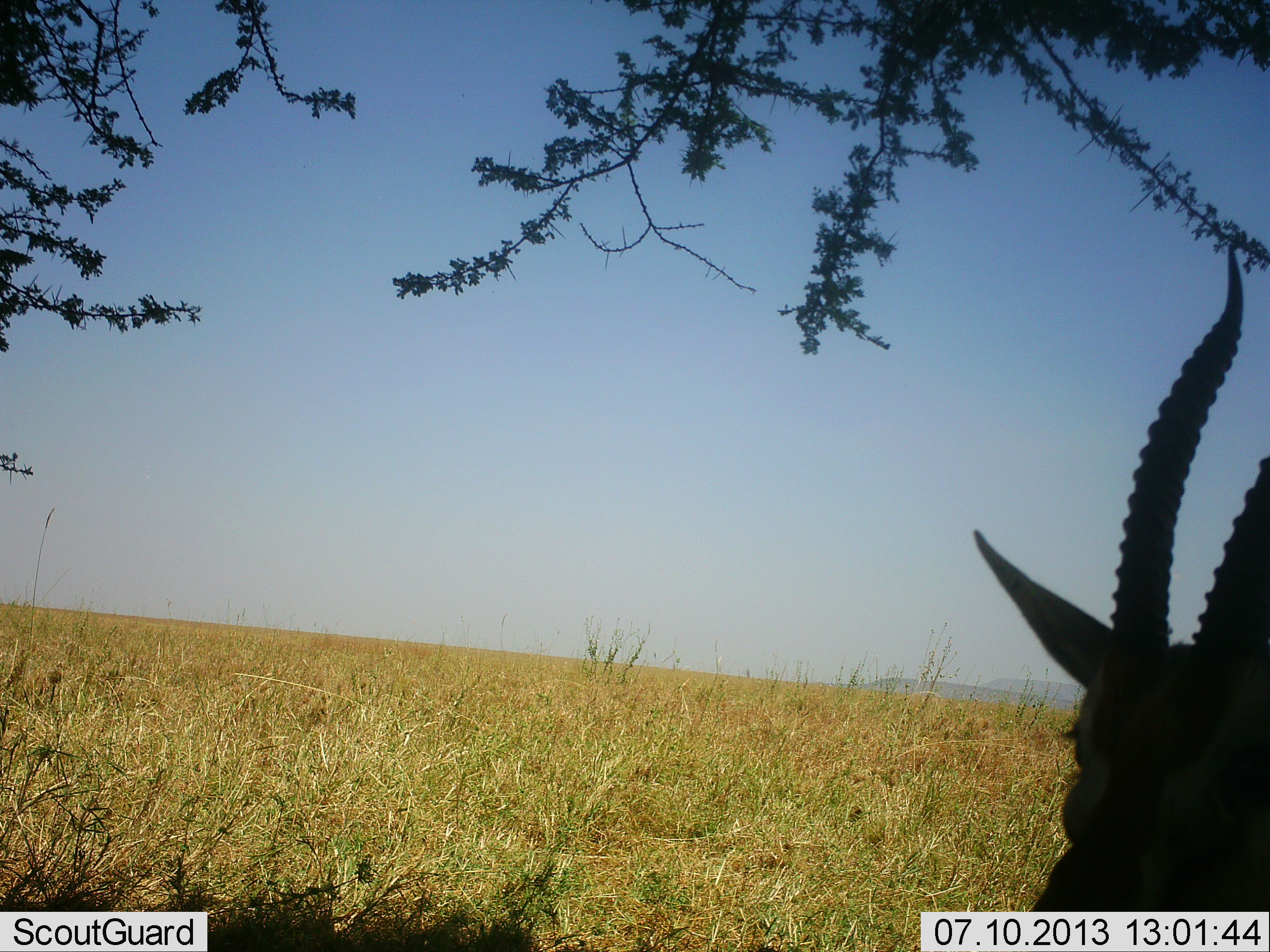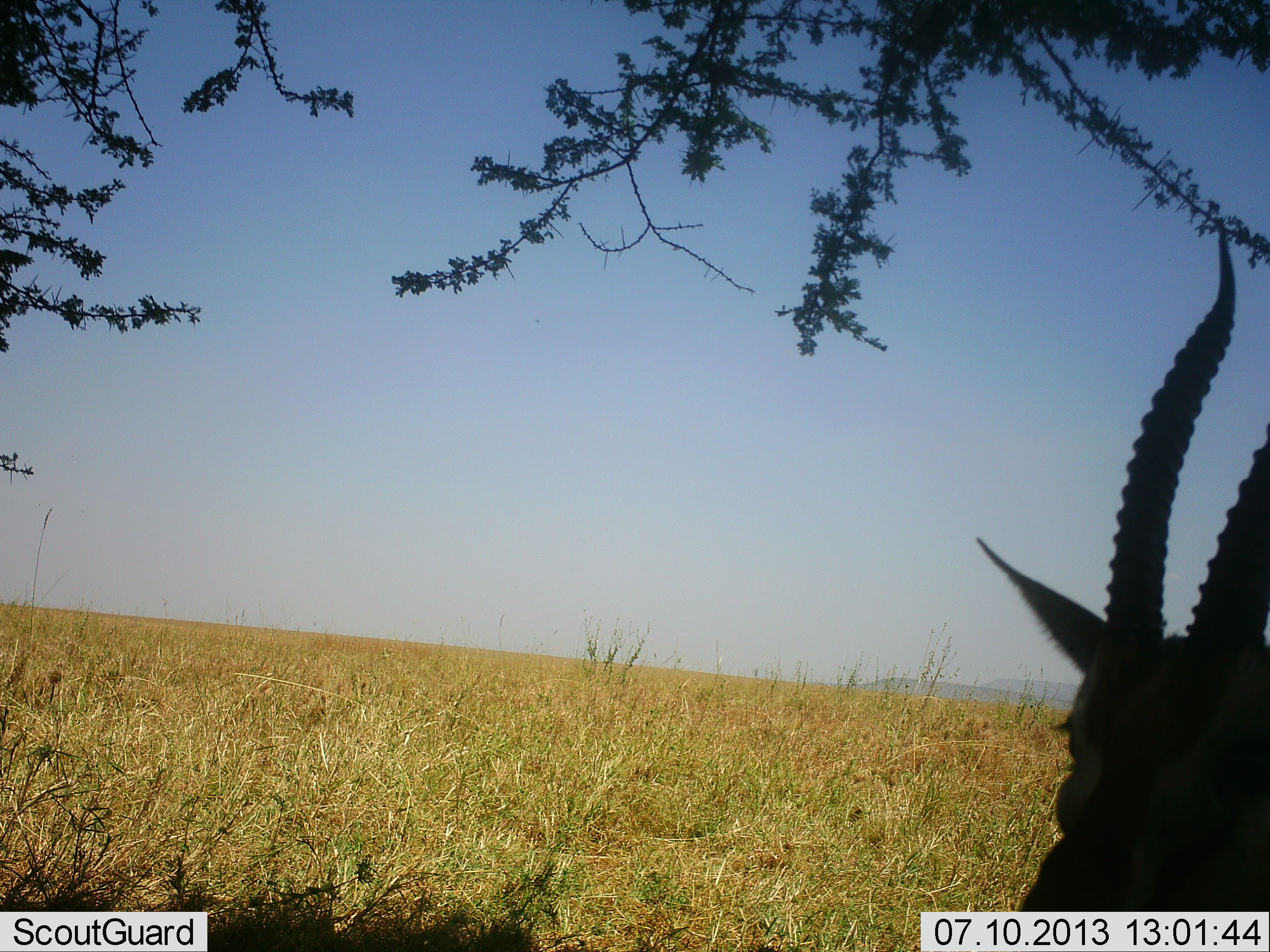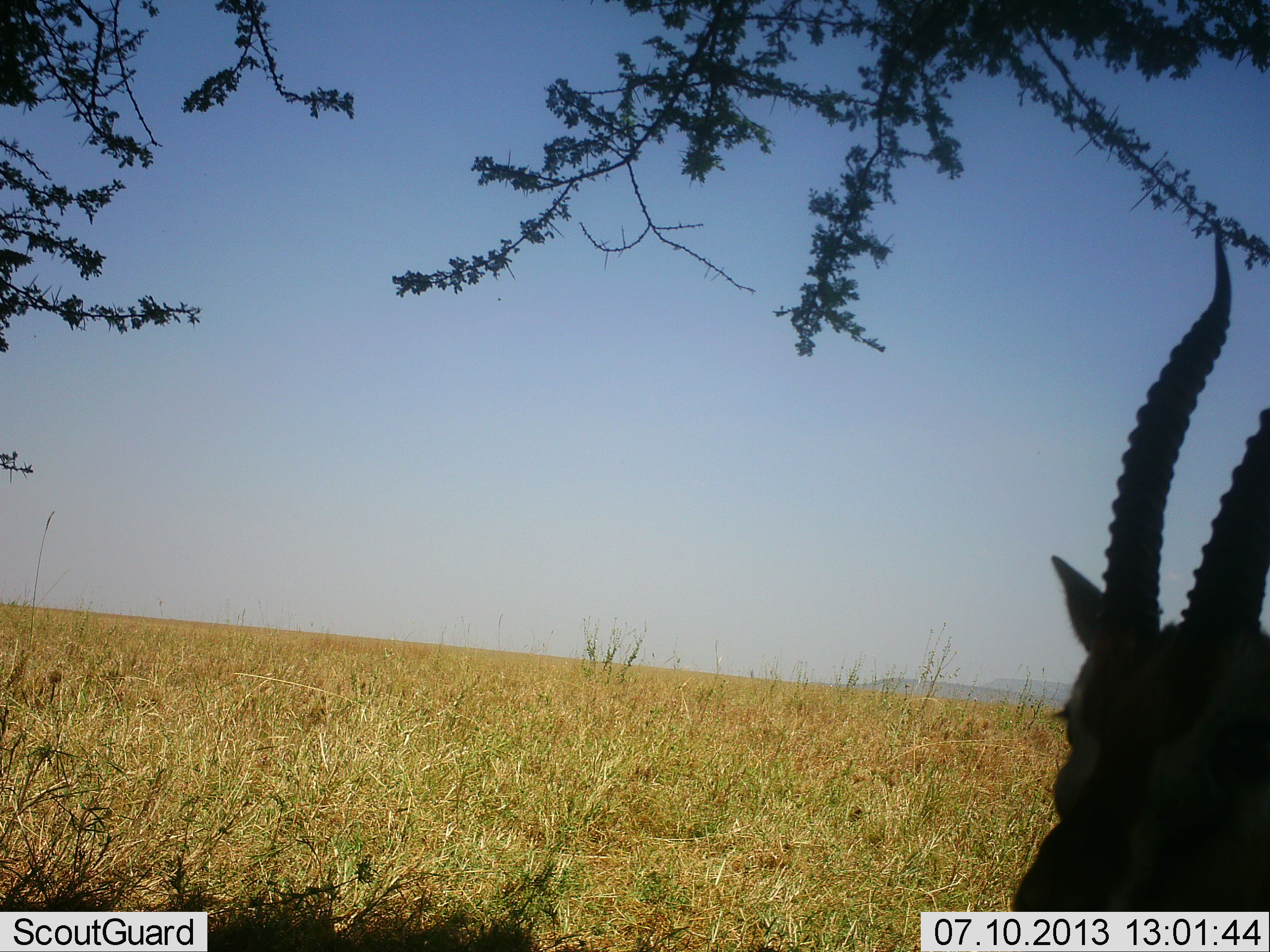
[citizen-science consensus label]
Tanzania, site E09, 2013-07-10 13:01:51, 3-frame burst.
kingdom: Animalia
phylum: Chordata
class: Mammalia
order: Artiodactyla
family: Bovidae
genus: Eudorcas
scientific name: Eudorcas thomsonii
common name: thomson's gazelle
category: gazellethomsons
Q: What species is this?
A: Gazellethomsons (thomson's gazelle) (Eudorcas thomsonii).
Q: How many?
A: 1.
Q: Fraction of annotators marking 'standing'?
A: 86%.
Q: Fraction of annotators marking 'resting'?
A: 9%.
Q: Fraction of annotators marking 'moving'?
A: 5%.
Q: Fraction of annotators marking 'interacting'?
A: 0%.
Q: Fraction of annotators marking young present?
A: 0%.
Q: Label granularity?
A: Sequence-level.